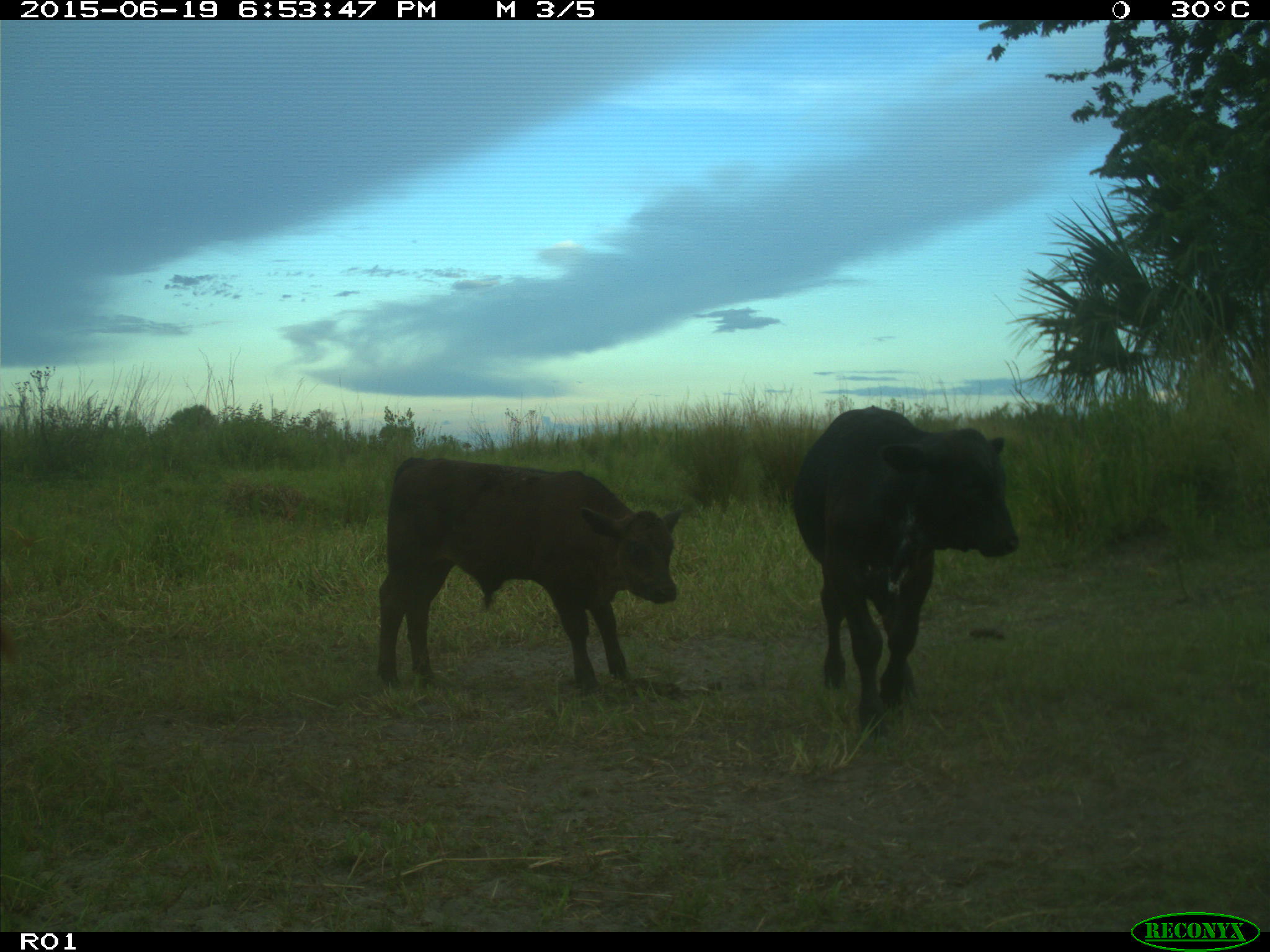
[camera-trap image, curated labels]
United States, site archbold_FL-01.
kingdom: Animalia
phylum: Chordata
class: Mammalia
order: Artiodactyla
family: Bovidae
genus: Bos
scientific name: Bos taurus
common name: domestic cow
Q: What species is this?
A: Bos taurus (domestic cow).